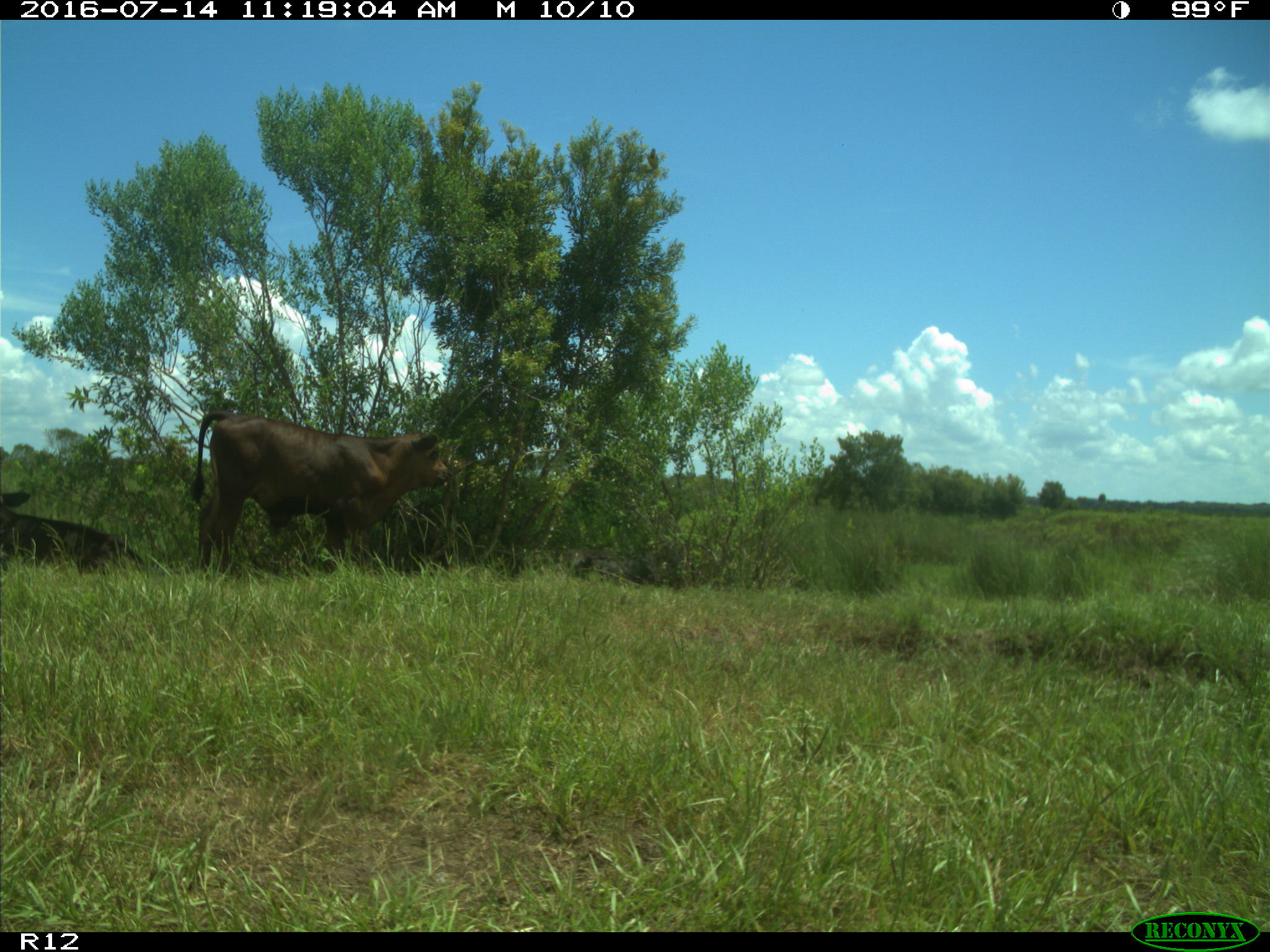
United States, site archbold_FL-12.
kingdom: Animalia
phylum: Chordata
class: Mammalia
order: Artiodactyla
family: Bovidae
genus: Bos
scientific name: Bos taurus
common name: domestic cow